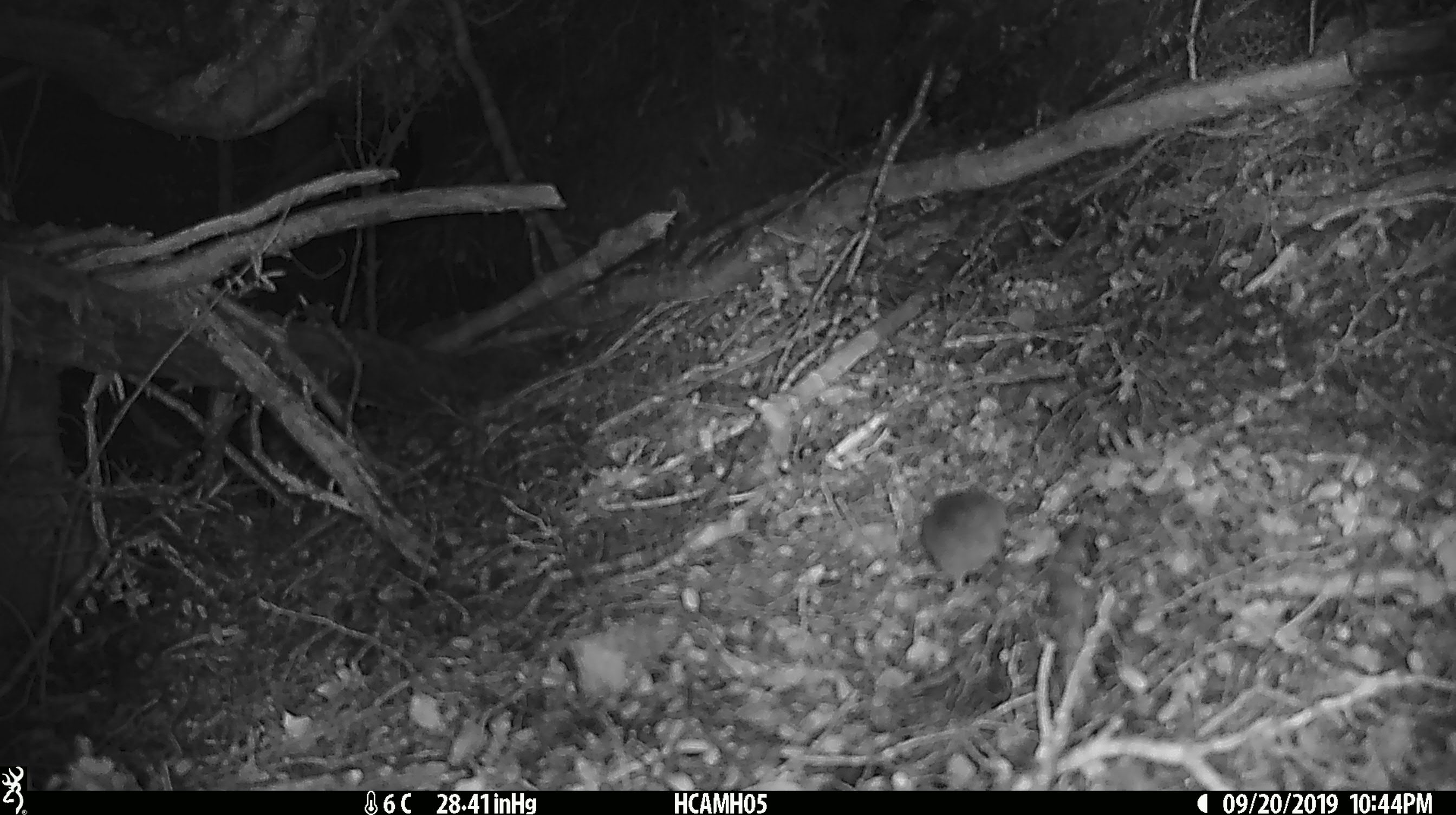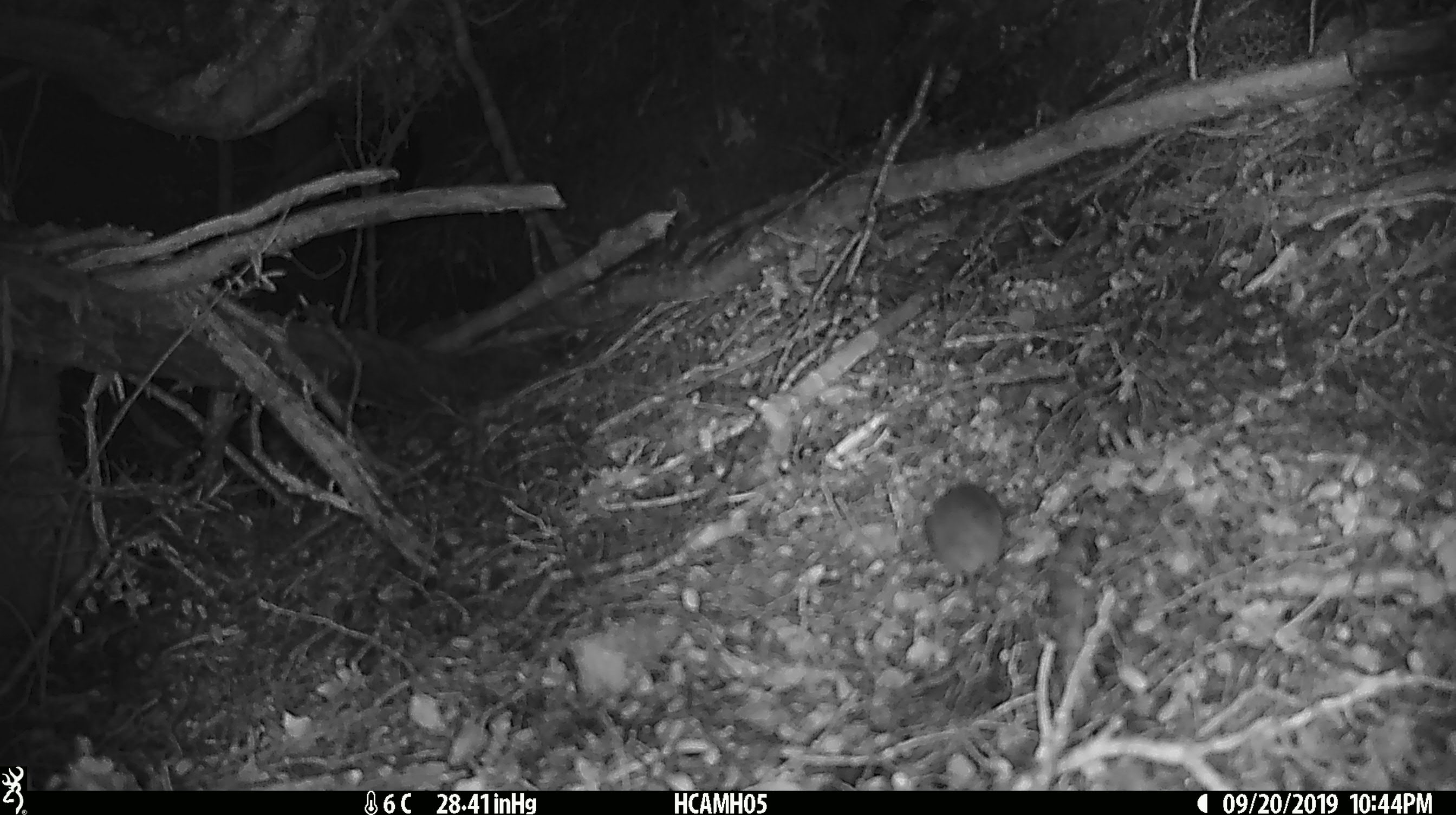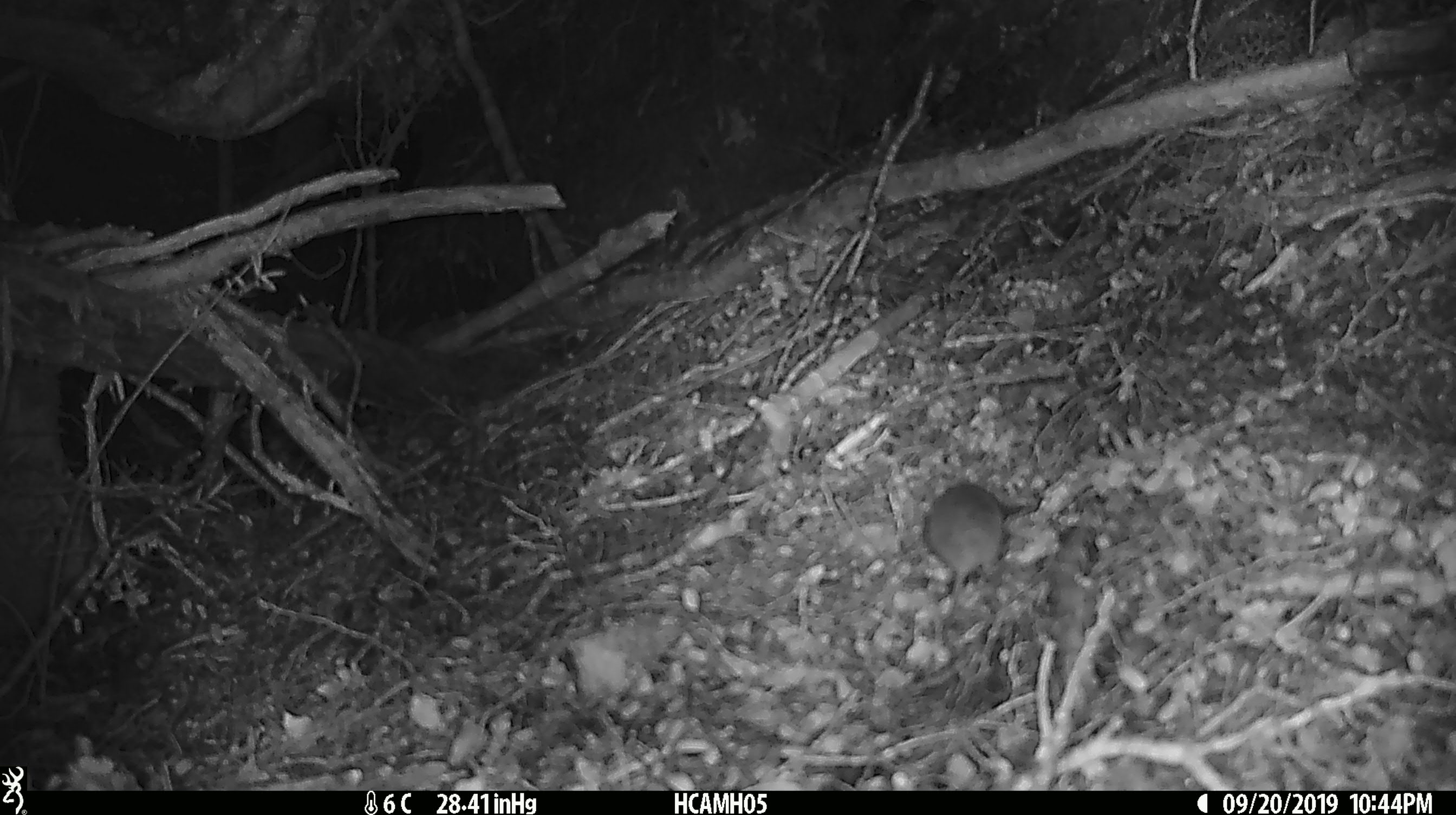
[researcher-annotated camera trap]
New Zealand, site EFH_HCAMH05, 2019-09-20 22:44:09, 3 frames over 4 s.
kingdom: Animalia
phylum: Chordata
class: Mammalia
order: Rodentia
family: Muridae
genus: Mus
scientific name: Mus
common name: mouse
Mouse (Mus).